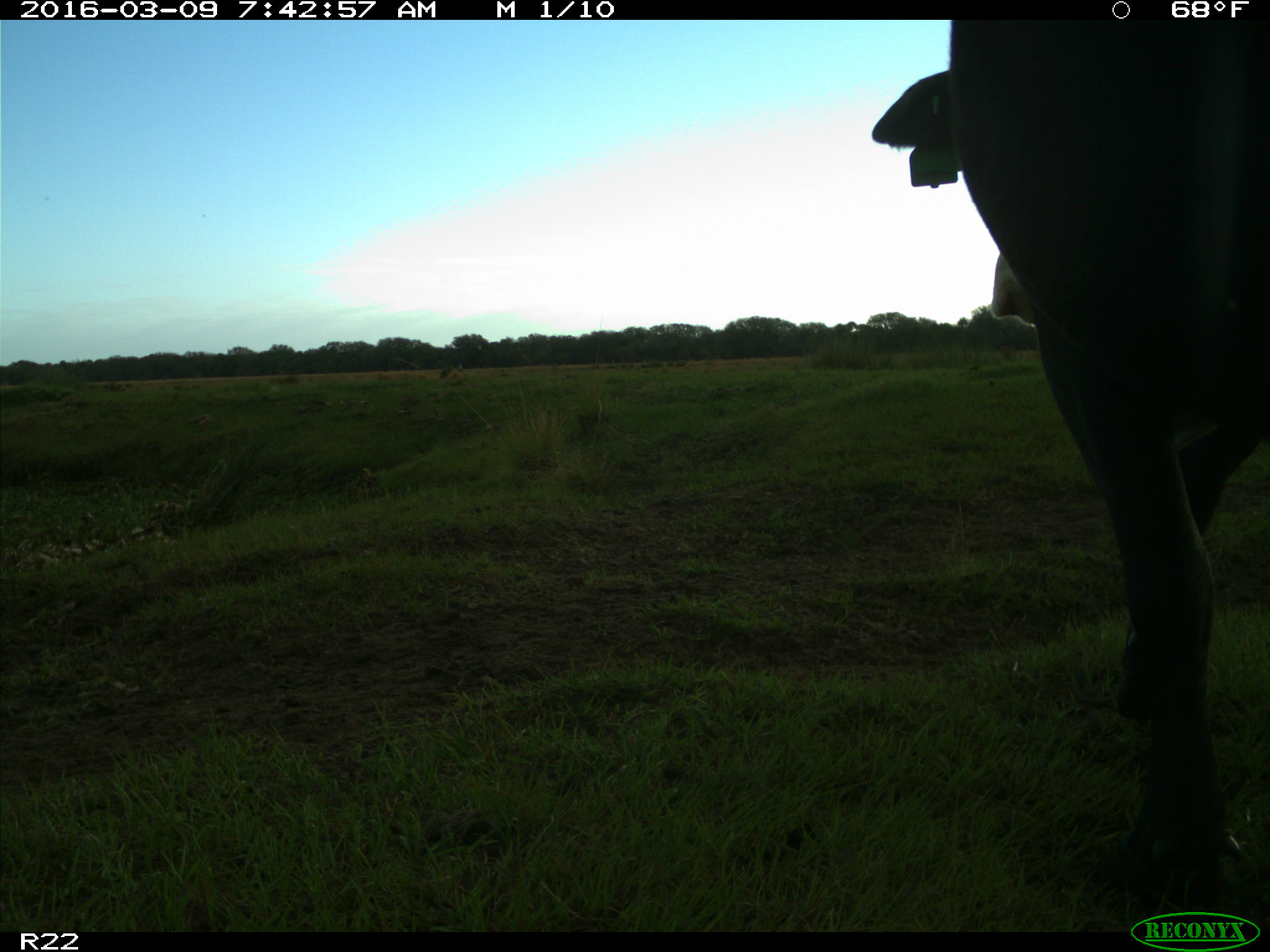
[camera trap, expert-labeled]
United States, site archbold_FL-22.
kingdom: Animalia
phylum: Chordata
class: Mammalia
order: Artiodactyla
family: Bovidae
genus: Bos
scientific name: Bos taurus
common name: domestic cow